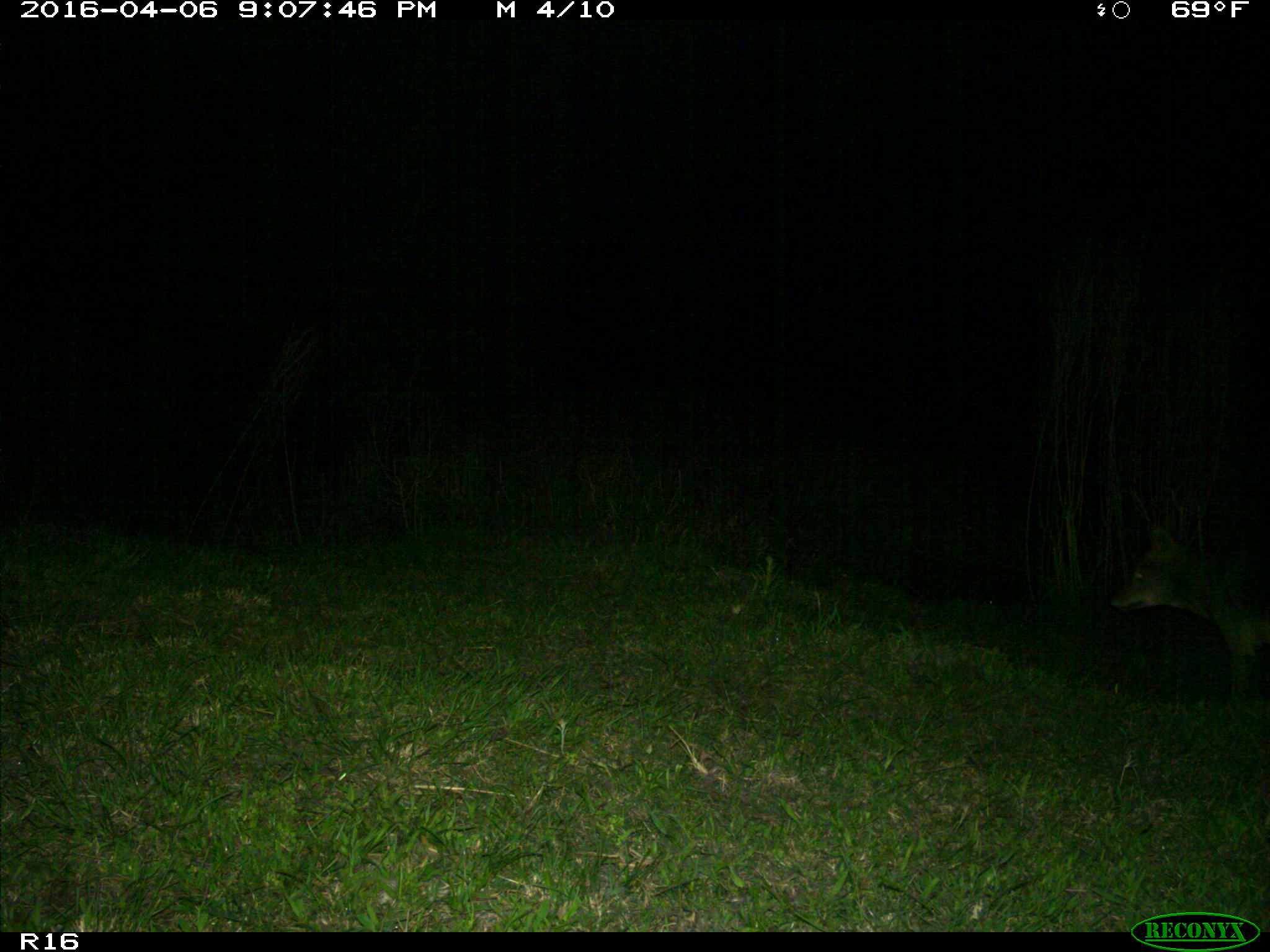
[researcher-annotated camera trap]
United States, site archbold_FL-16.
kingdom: Animalia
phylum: Chordata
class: Mammalia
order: Carnivora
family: Canidae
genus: Canis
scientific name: Canis latrans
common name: coyote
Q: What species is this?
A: Canis latrans (coyote).